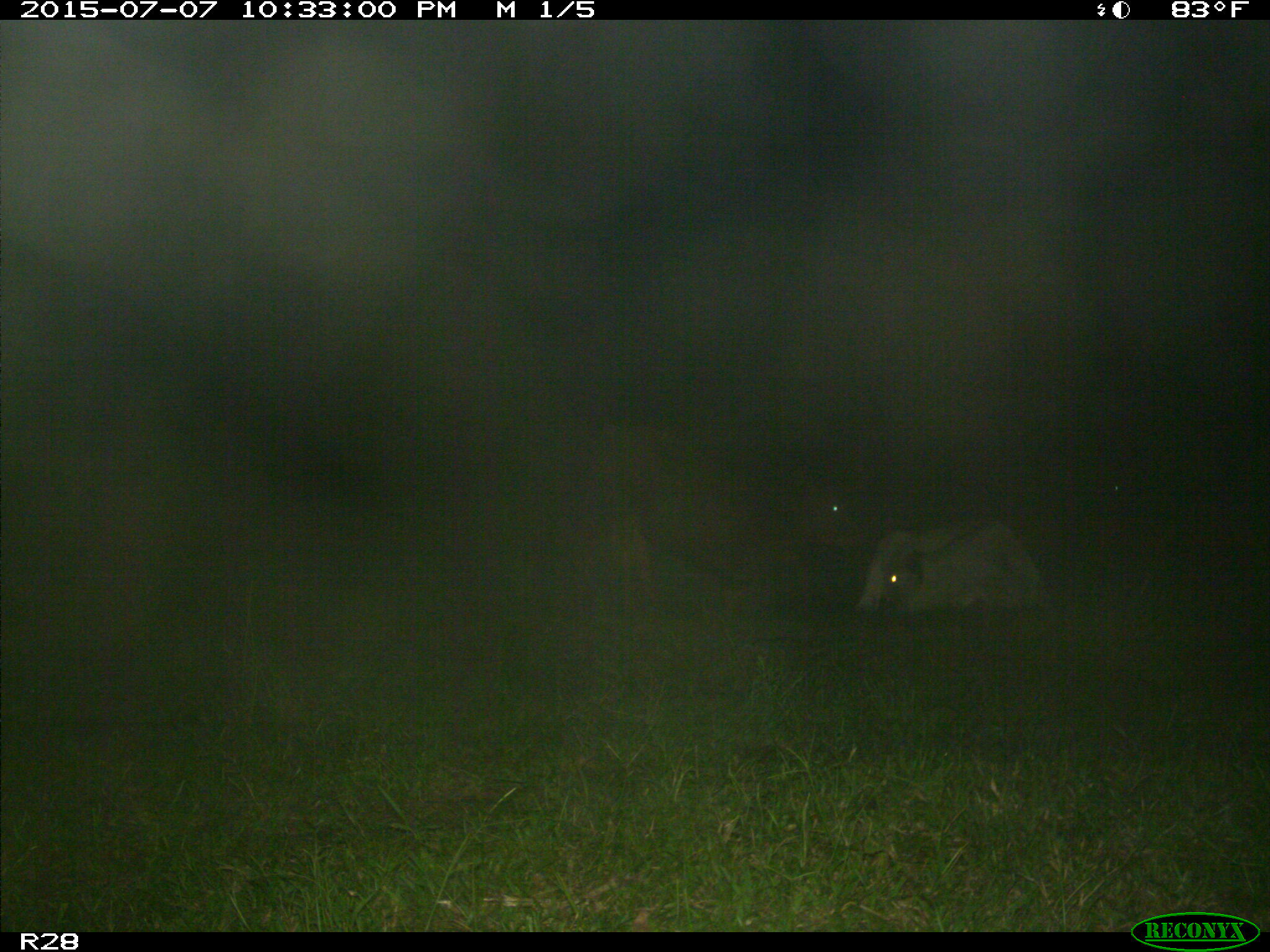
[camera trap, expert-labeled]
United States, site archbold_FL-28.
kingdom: Animalia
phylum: Chordata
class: Mammalia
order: Artiodactyla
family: Bovidae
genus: Bos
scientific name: Bos taurus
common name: domestic cow